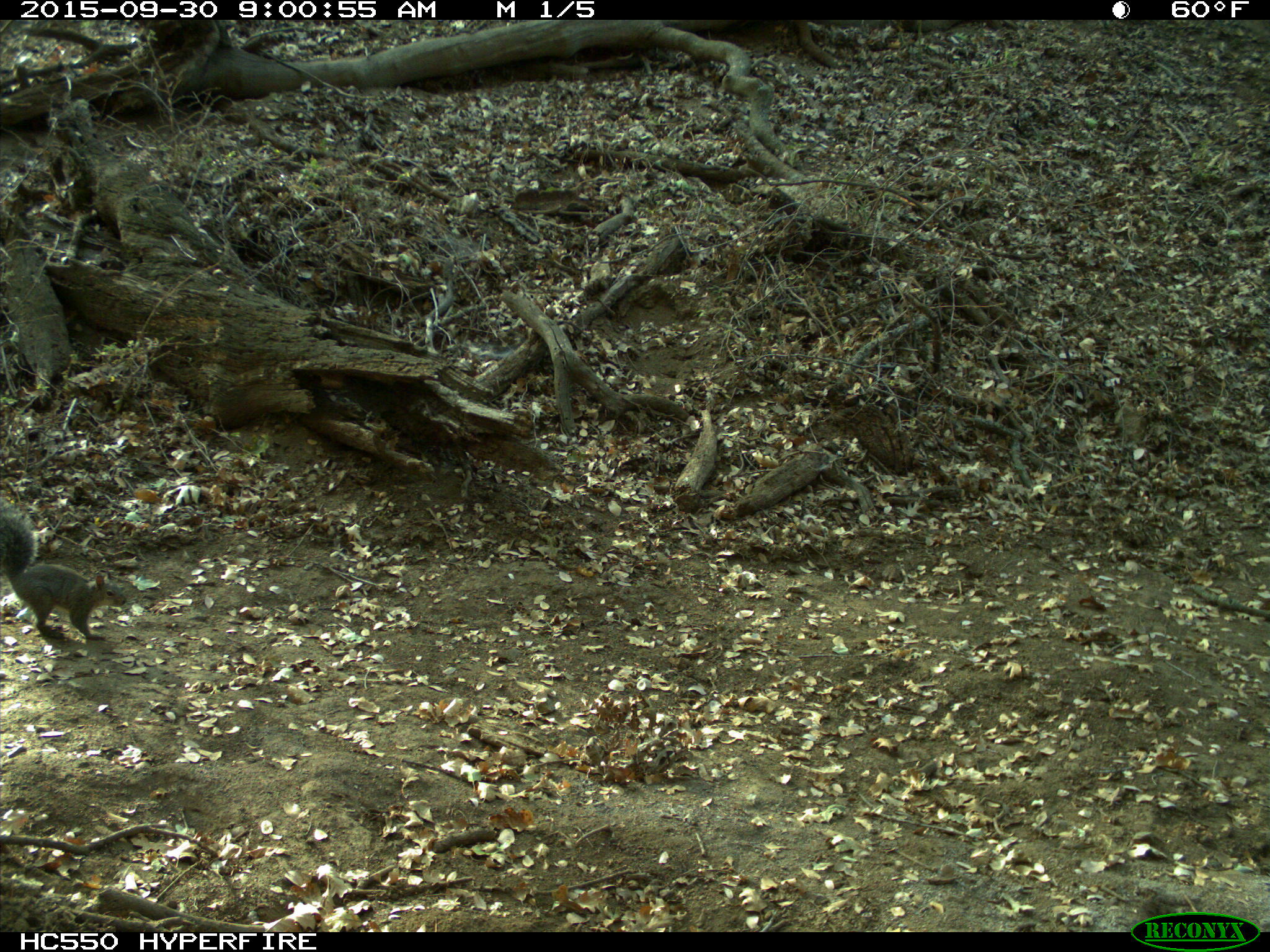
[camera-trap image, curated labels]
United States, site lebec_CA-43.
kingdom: Animalia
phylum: Chordata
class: Mammalia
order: Rodentia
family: Sciuridae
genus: Sciurus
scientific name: Sciurus carolinensis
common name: eastern gray squirrel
Sciurus carolinensis (eastern gray squirrel).